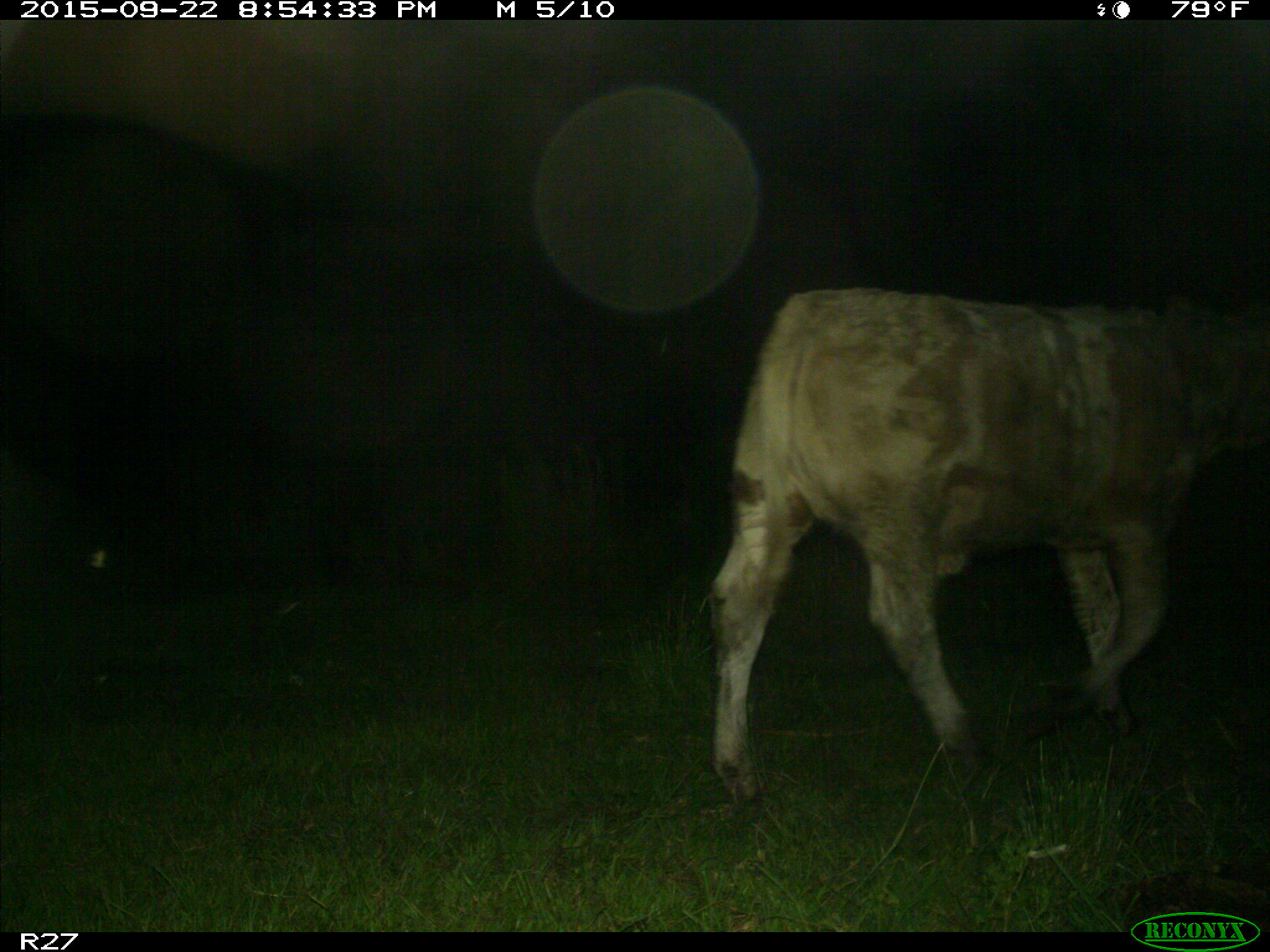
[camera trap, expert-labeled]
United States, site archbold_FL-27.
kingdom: Animalia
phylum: Chordata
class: Mammalia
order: Artiodactyla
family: Bovidae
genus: Bos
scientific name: Bos taurus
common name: domestic cow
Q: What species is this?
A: Bos taurus (domestic cow).